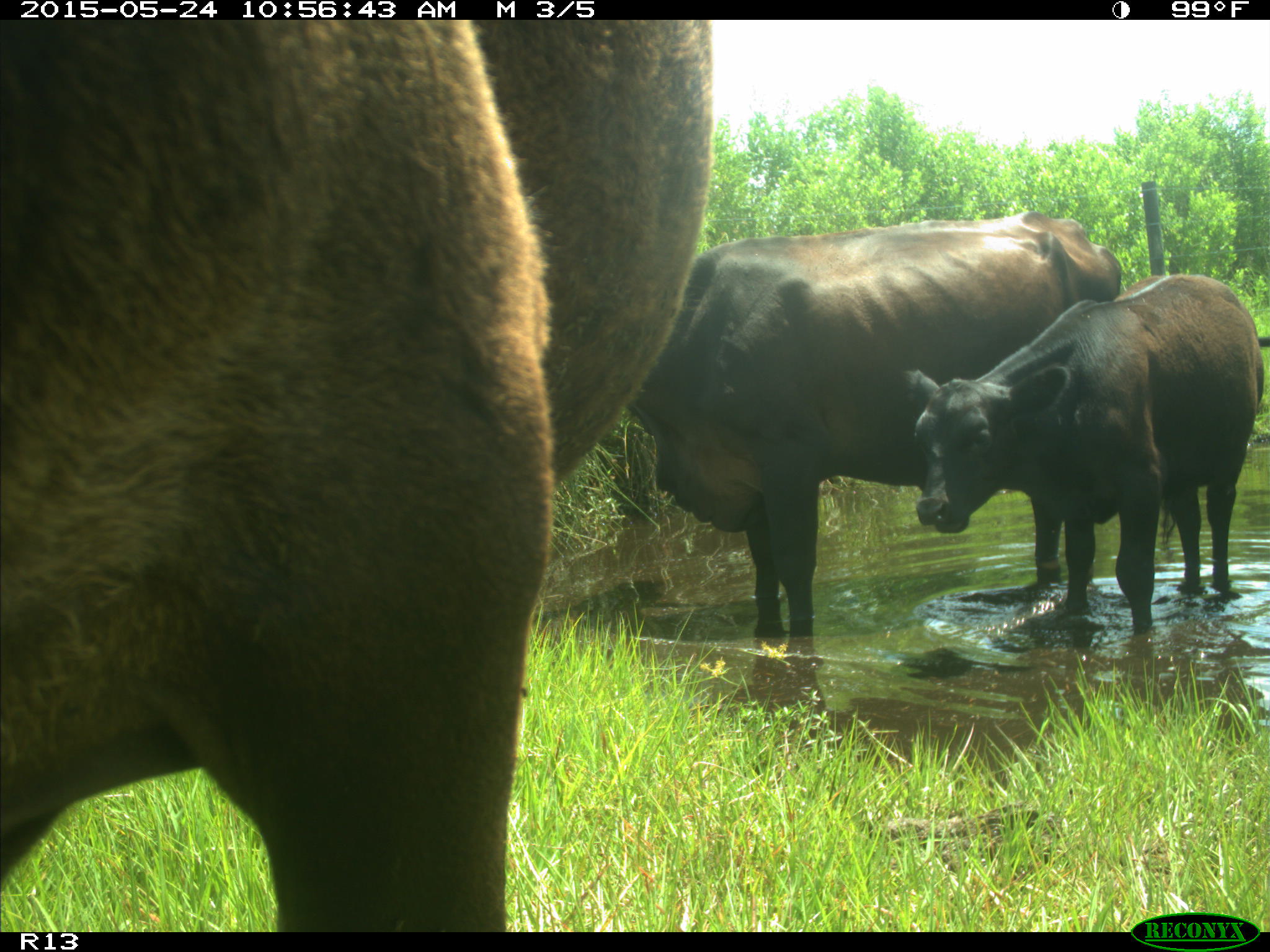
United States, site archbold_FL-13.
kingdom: Animalia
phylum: Chordata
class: Mammalia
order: Artiodactyla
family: Bovidae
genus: Bos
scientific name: Bos taurus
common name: domestic cow